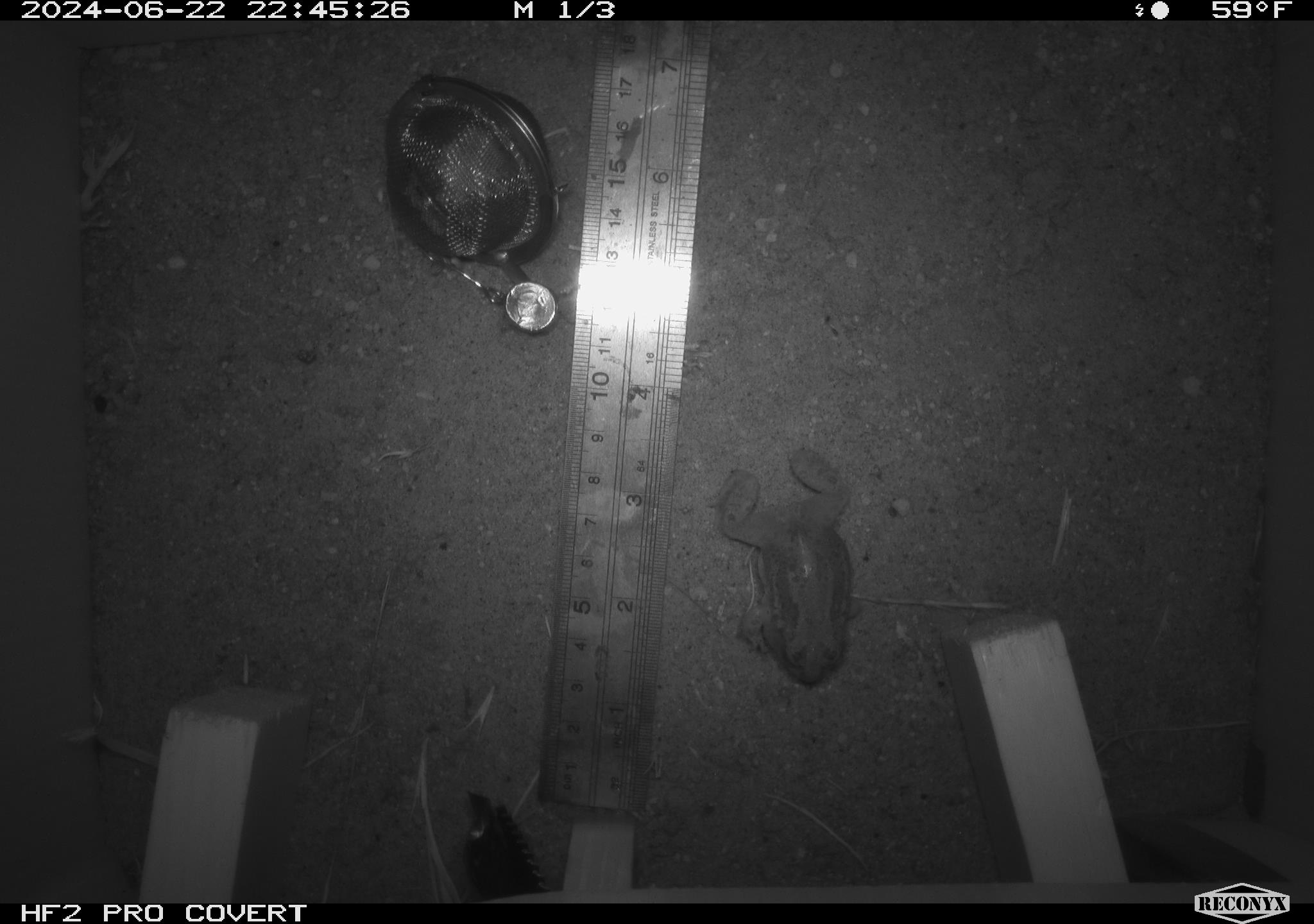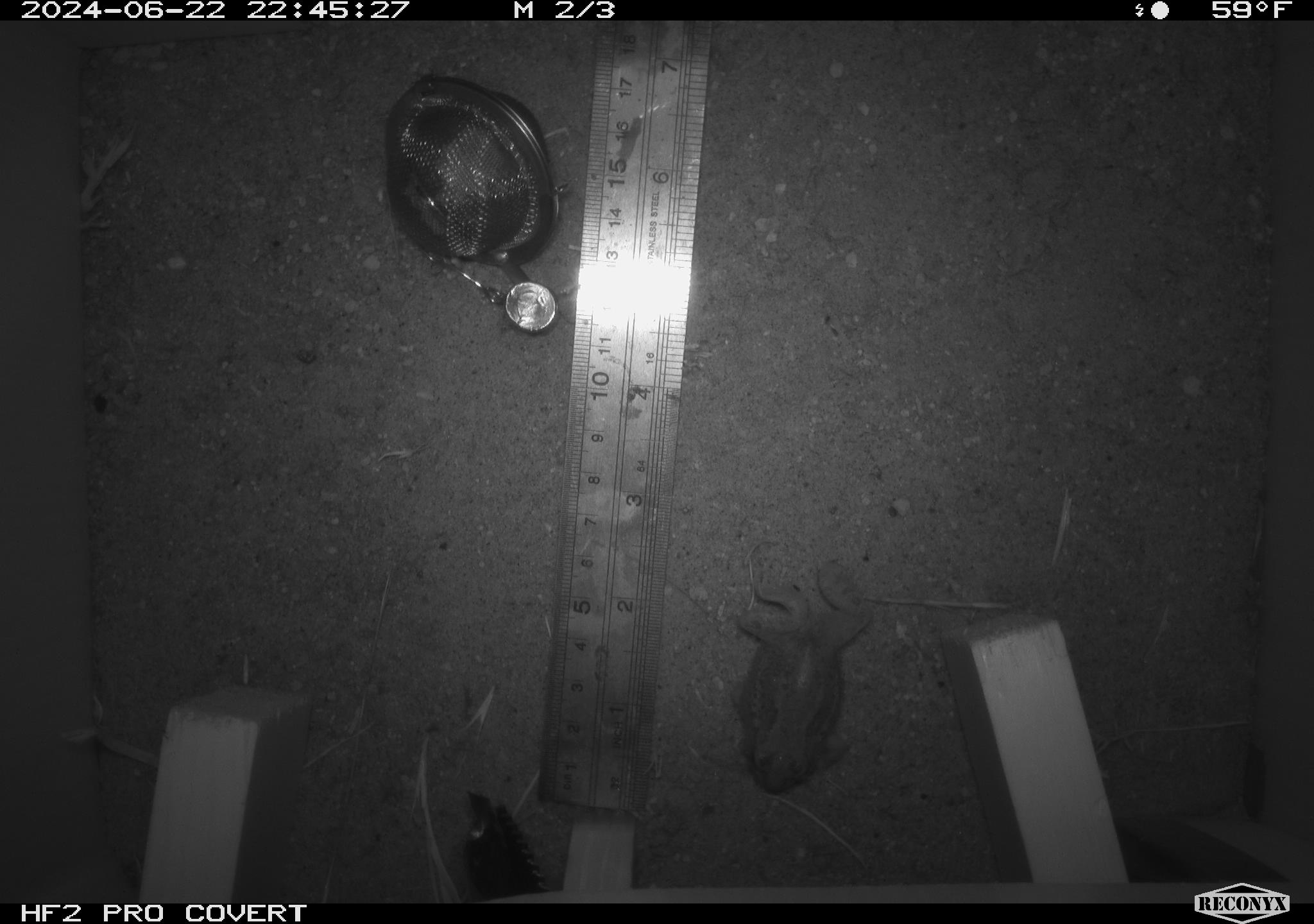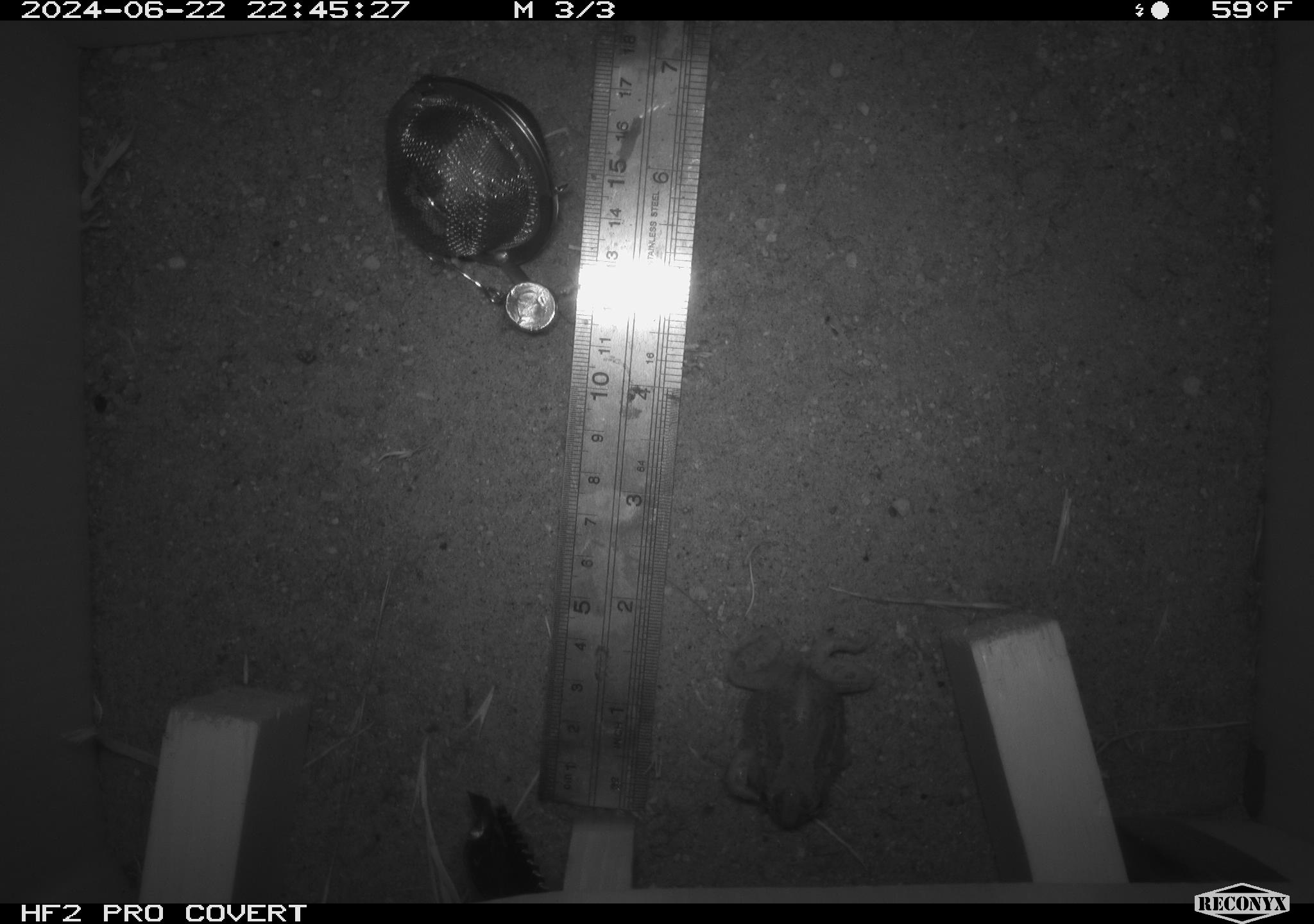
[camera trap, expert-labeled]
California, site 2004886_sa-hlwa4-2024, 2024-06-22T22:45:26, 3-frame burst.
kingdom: Animalia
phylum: Chordata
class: Amphibia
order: Anura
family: Hylidae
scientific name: Hylidae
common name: hylids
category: hylidae species